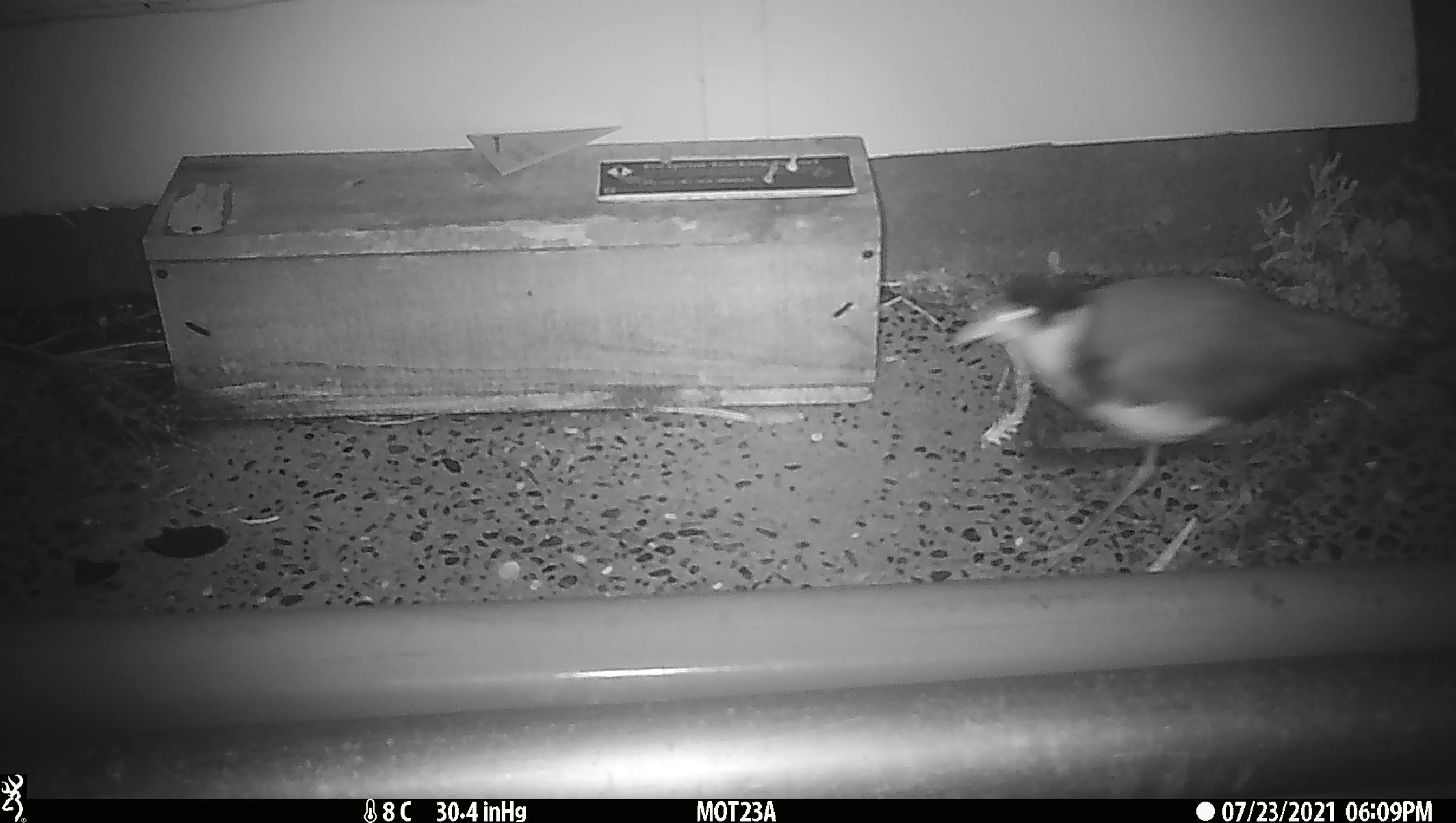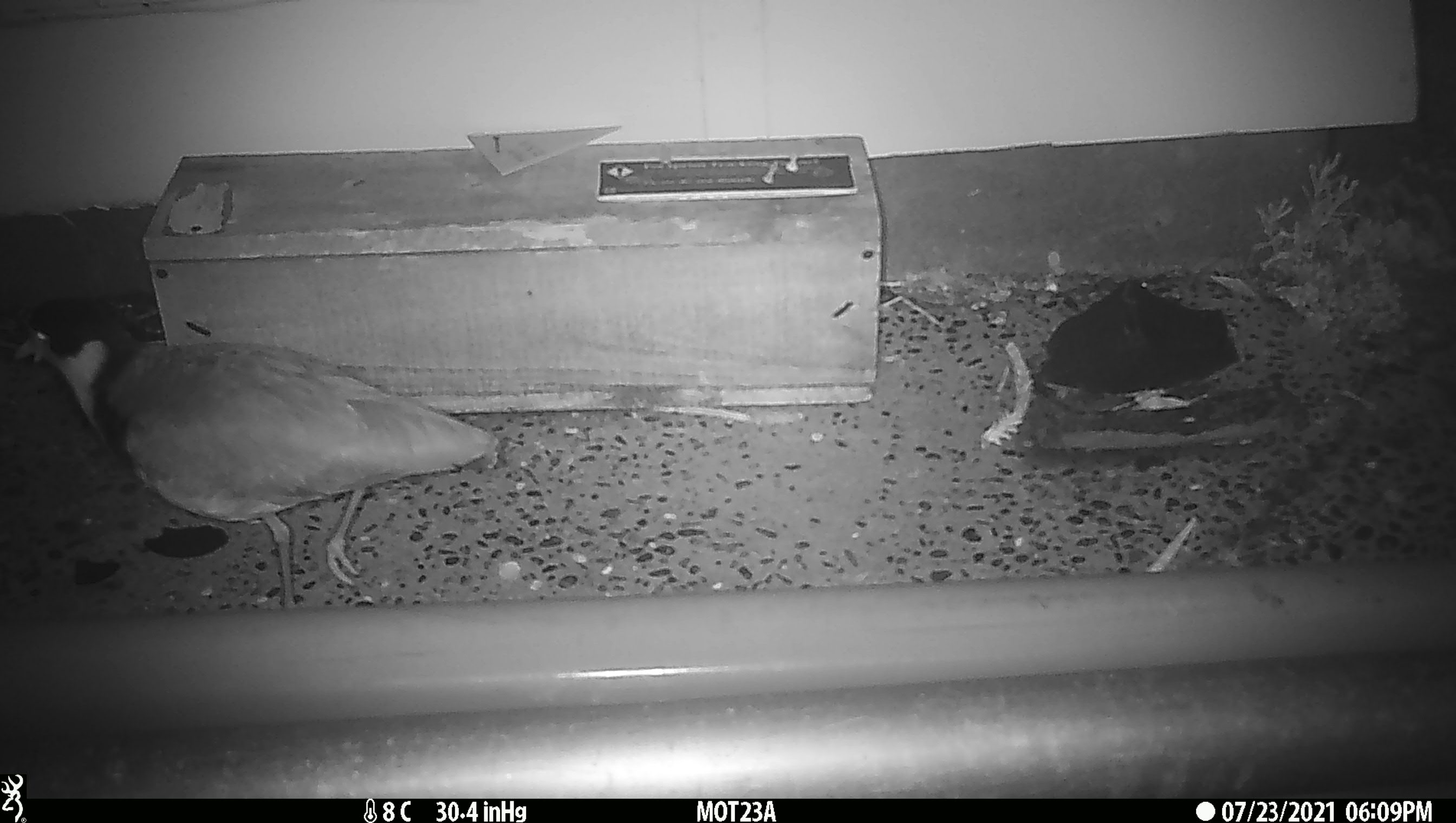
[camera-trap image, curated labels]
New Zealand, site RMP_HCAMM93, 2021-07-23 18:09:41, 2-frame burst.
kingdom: Animalia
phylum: Chordata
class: Aves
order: Charadriiformes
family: Charadriidae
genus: Vanellus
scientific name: Vanellus miles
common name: masked lapwing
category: spurwing plover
Spurwing plover (masked lapwing) (Vanellus miles).